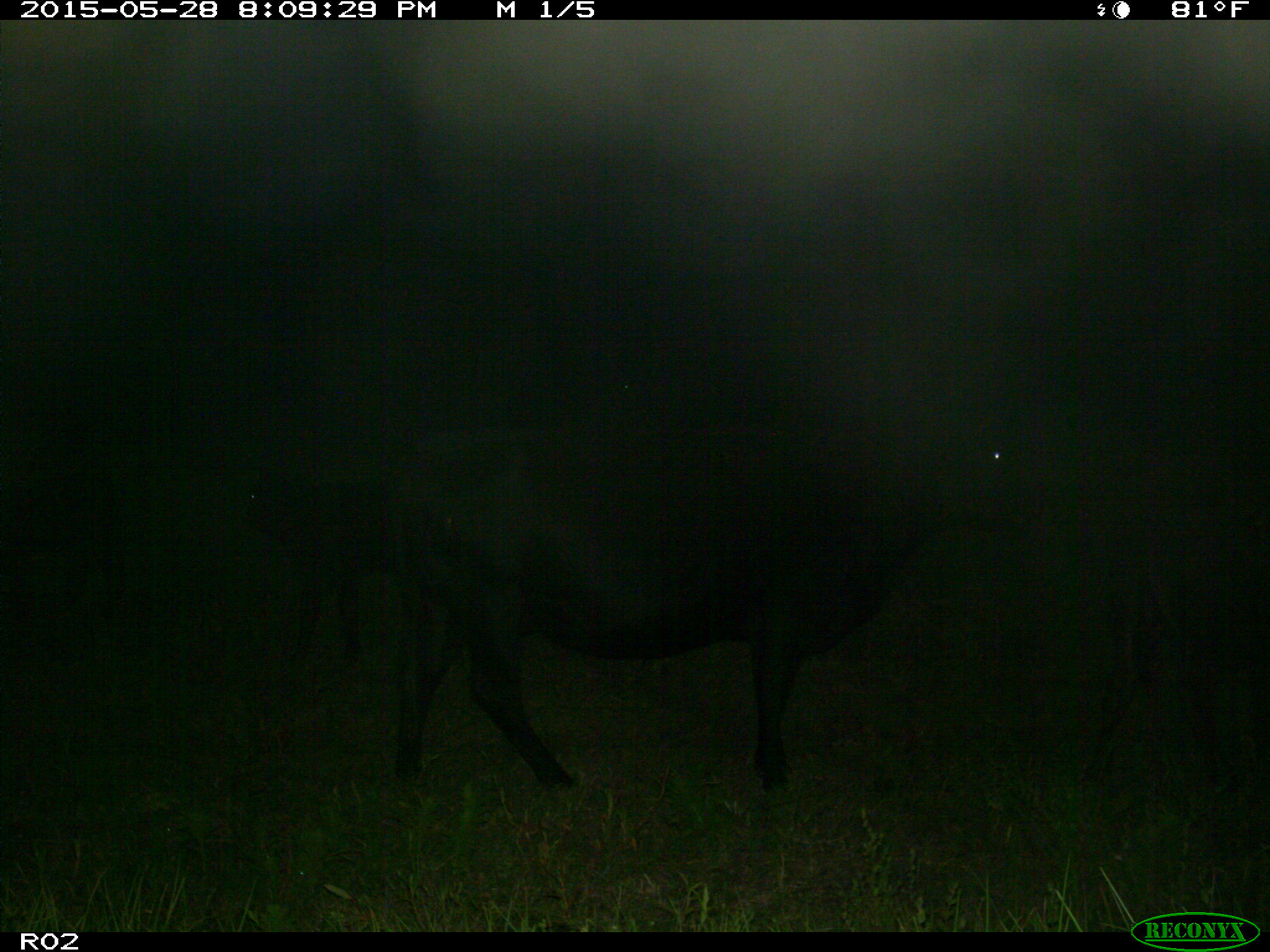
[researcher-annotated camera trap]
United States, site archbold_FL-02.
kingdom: Animalia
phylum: Chordata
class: Mammalia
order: Artiodactyla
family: Bovidae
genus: Bos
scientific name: Bos taurus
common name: domestic cow